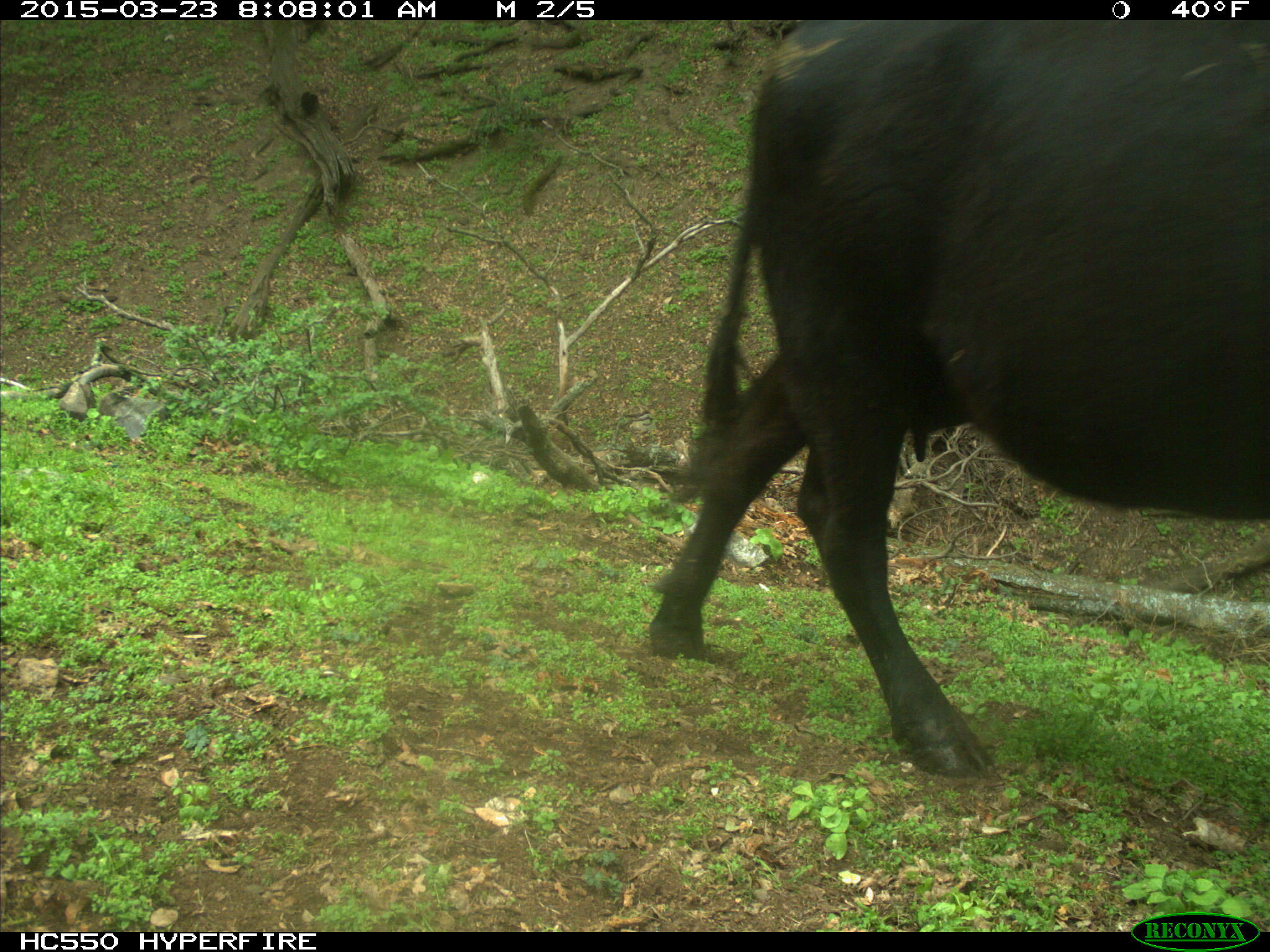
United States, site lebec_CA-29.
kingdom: Animalia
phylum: Chordata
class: Mammalia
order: Artiodactyla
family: Bovidae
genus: Bos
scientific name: Bos taurus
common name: domestic cow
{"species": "Bos taurus (domestic cow)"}